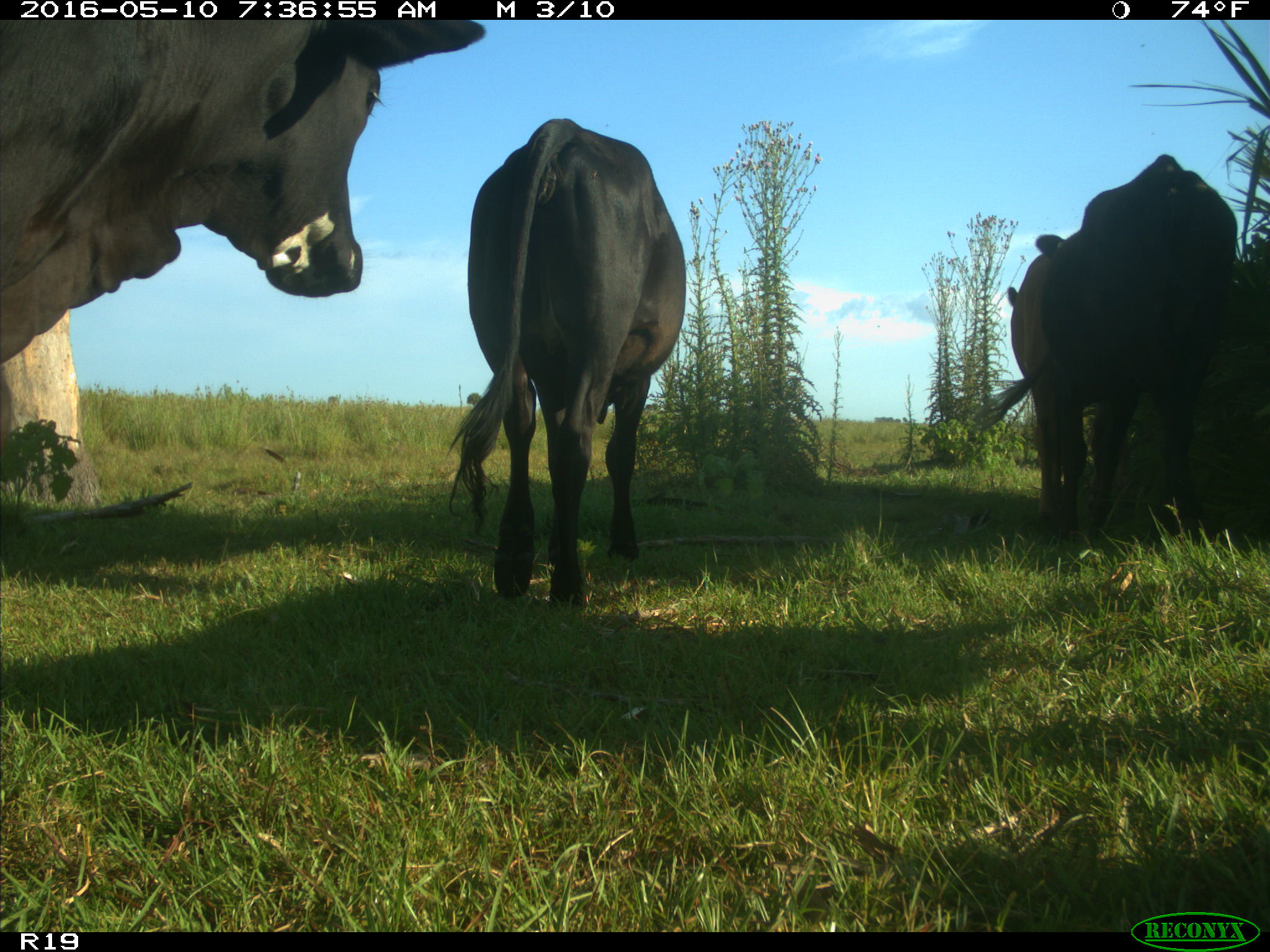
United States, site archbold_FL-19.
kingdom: Animalia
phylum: Chordata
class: Mammalia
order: Artiodactyla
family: Bovidae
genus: Bos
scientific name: Bos taurus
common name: domestic cow